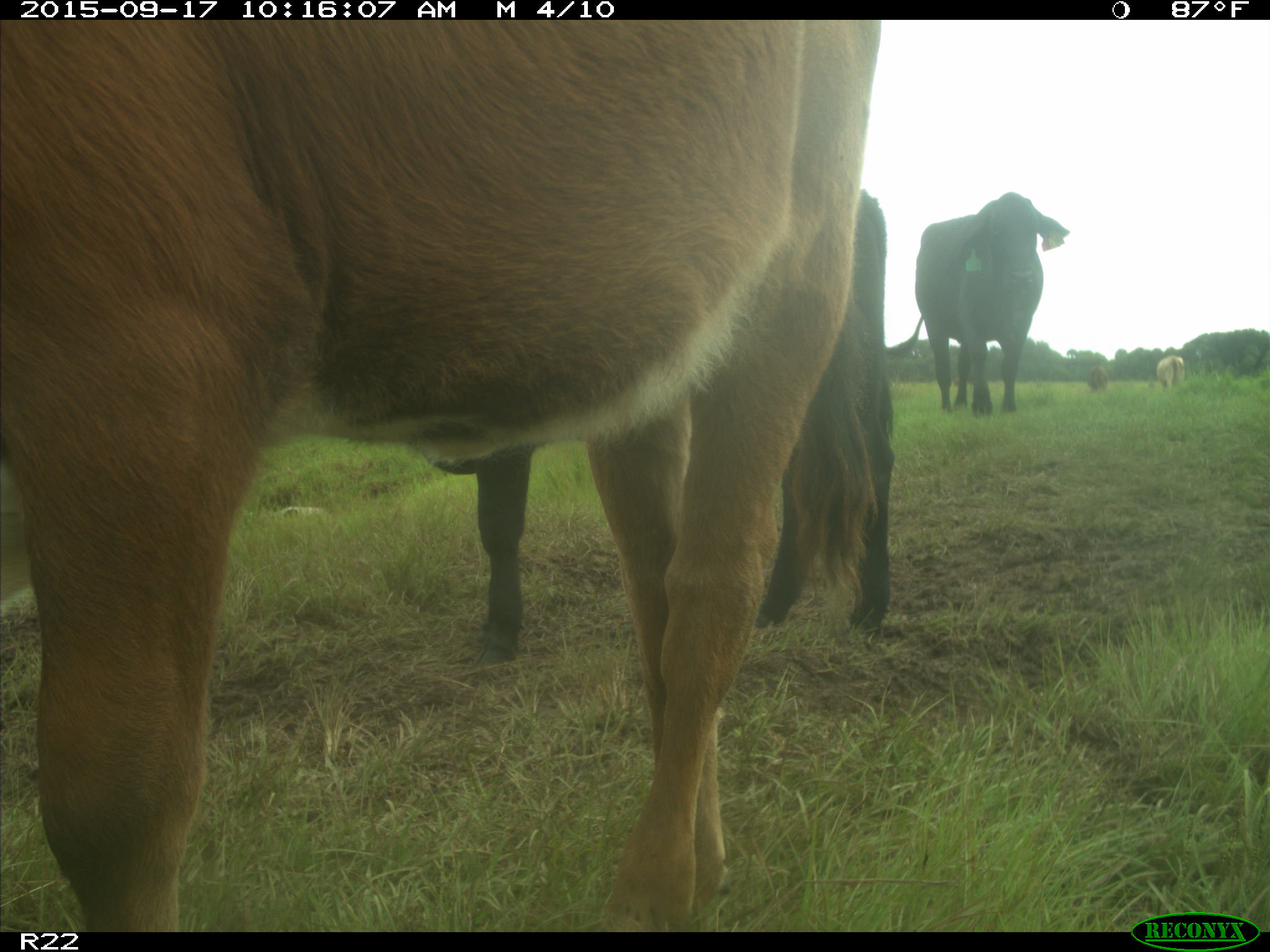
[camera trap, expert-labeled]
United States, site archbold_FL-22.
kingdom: Animalia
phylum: Chordata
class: Mammalia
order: Artiodactyla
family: Bovidae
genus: Bos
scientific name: Bos taurus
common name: domestic cow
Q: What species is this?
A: Bos taurus (domestic cow).